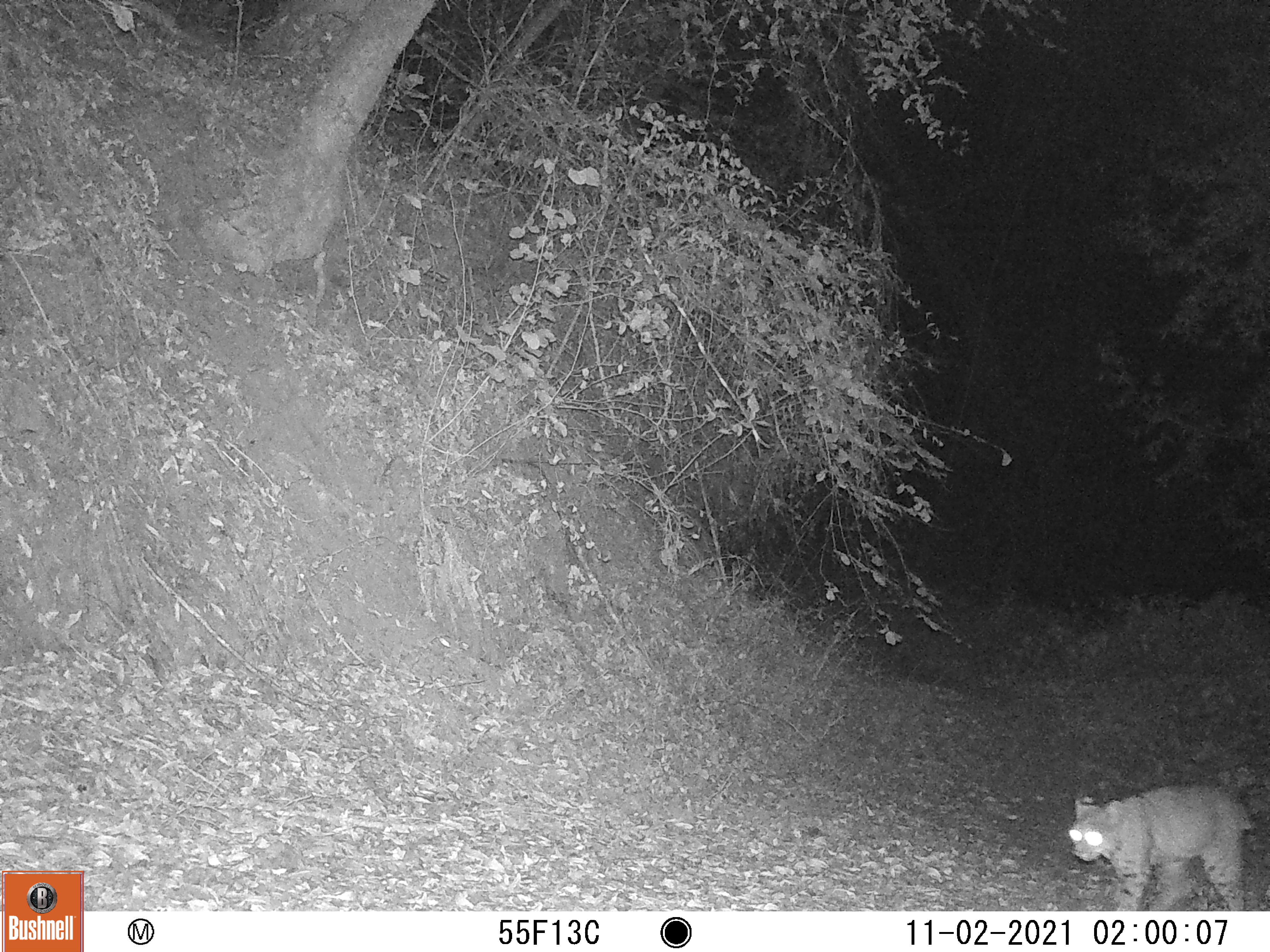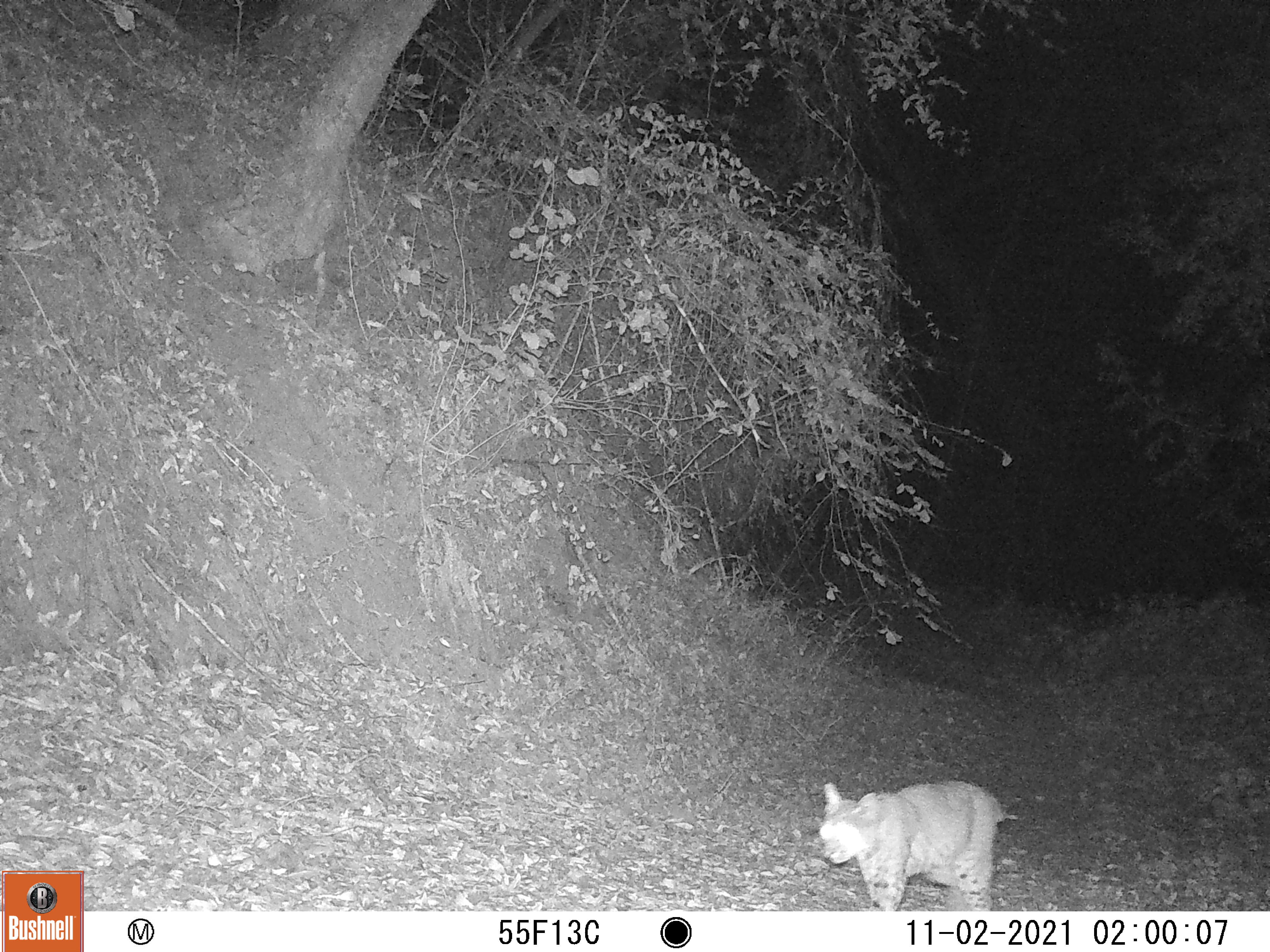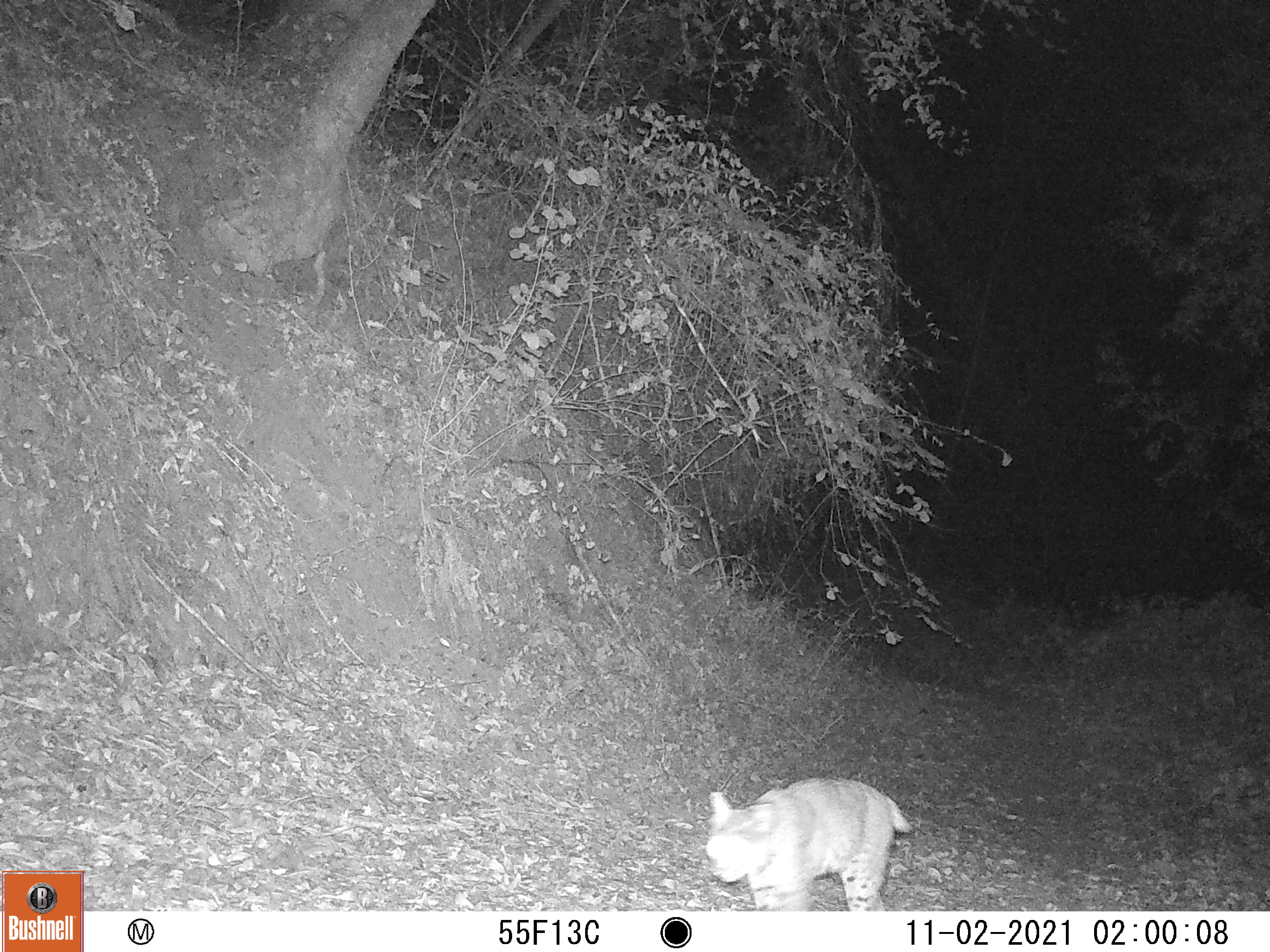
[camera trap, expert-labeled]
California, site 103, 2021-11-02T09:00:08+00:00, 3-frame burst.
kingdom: Animalia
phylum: Chordata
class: Mammalia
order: Carnivora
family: Felidae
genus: Lynx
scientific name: Lynx rufus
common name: bobcat